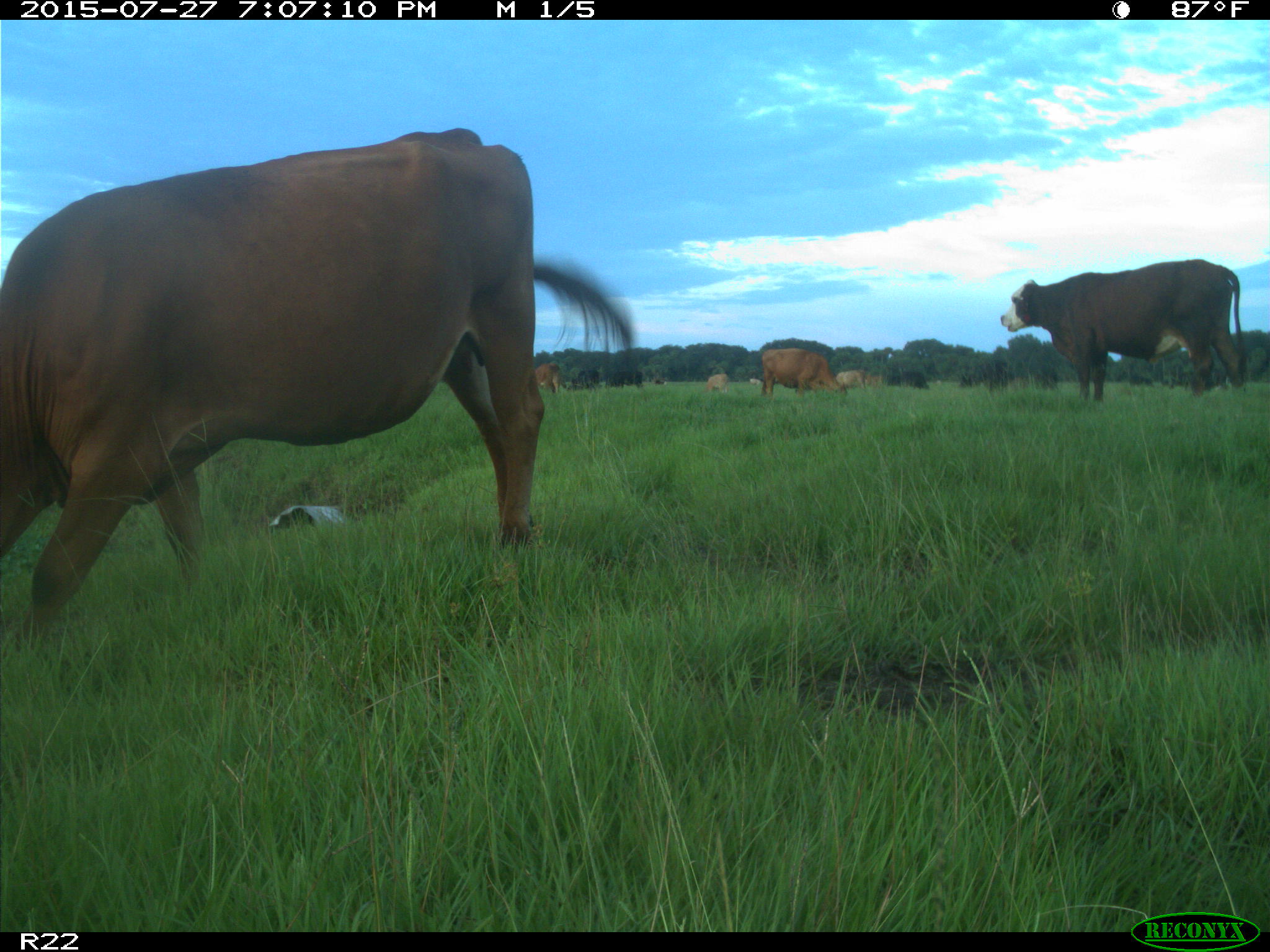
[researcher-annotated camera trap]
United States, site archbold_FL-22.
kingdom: Animalia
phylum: Chordata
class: Mammalia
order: Artiodactyla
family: Bovidae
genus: Bos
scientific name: Bos taurus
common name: domestic cow